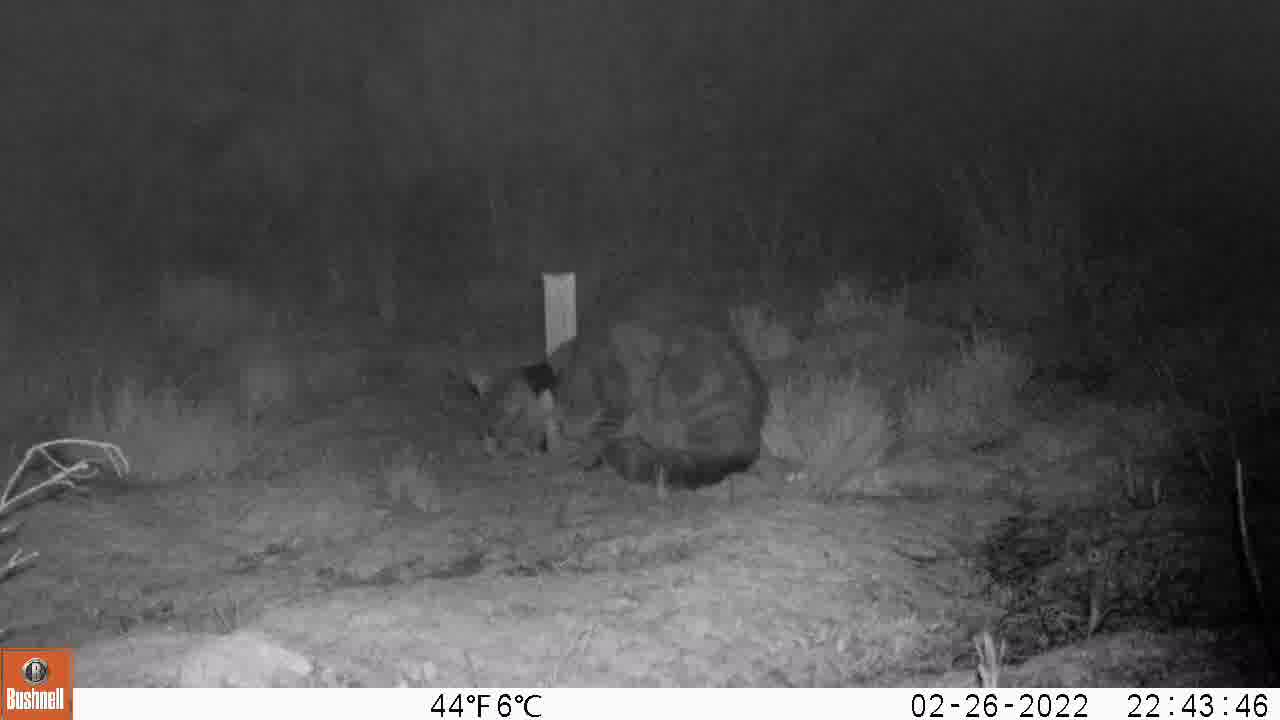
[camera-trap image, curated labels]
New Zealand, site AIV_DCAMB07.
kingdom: Animalia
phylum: Chordata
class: Mammalia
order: Carnivora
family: Felidae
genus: Felis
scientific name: Felis catus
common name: domestic cat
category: cat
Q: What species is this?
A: Cat (domestic cat) (Felis catus).